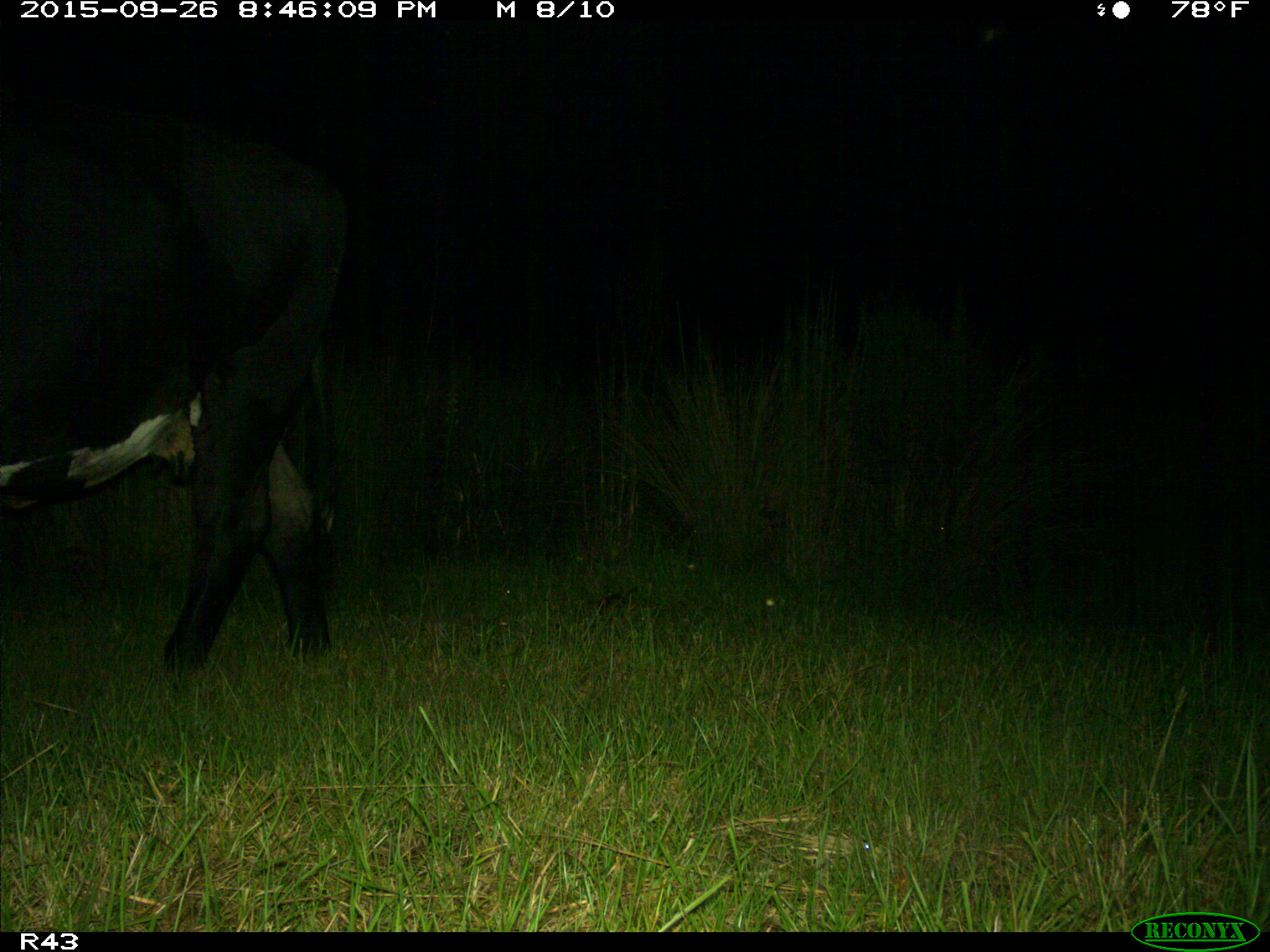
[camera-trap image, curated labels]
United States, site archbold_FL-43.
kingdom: Animalia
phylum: Chordata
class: Mammalia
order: Artiodactyla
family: Bovidae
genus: Bos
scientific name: Bos taurus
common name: domestic cow